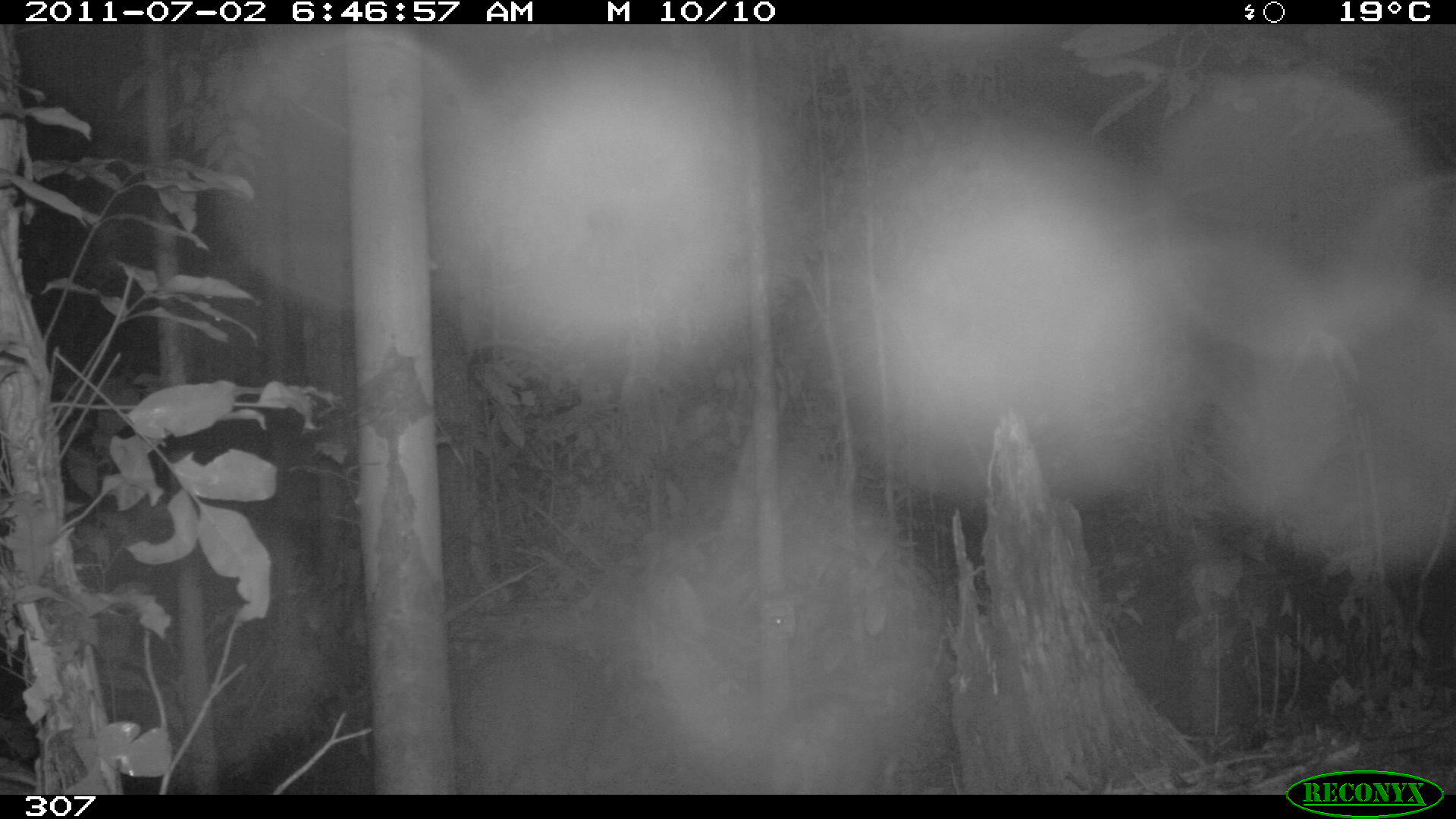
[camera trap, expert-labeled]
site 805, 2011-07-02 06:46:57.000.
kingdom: Animalia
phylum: Chordata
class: Mammalia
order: Artiodactyla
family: Tayassuidae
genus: Tayassu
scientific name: Tayassu pecari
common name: white-lipped peccary